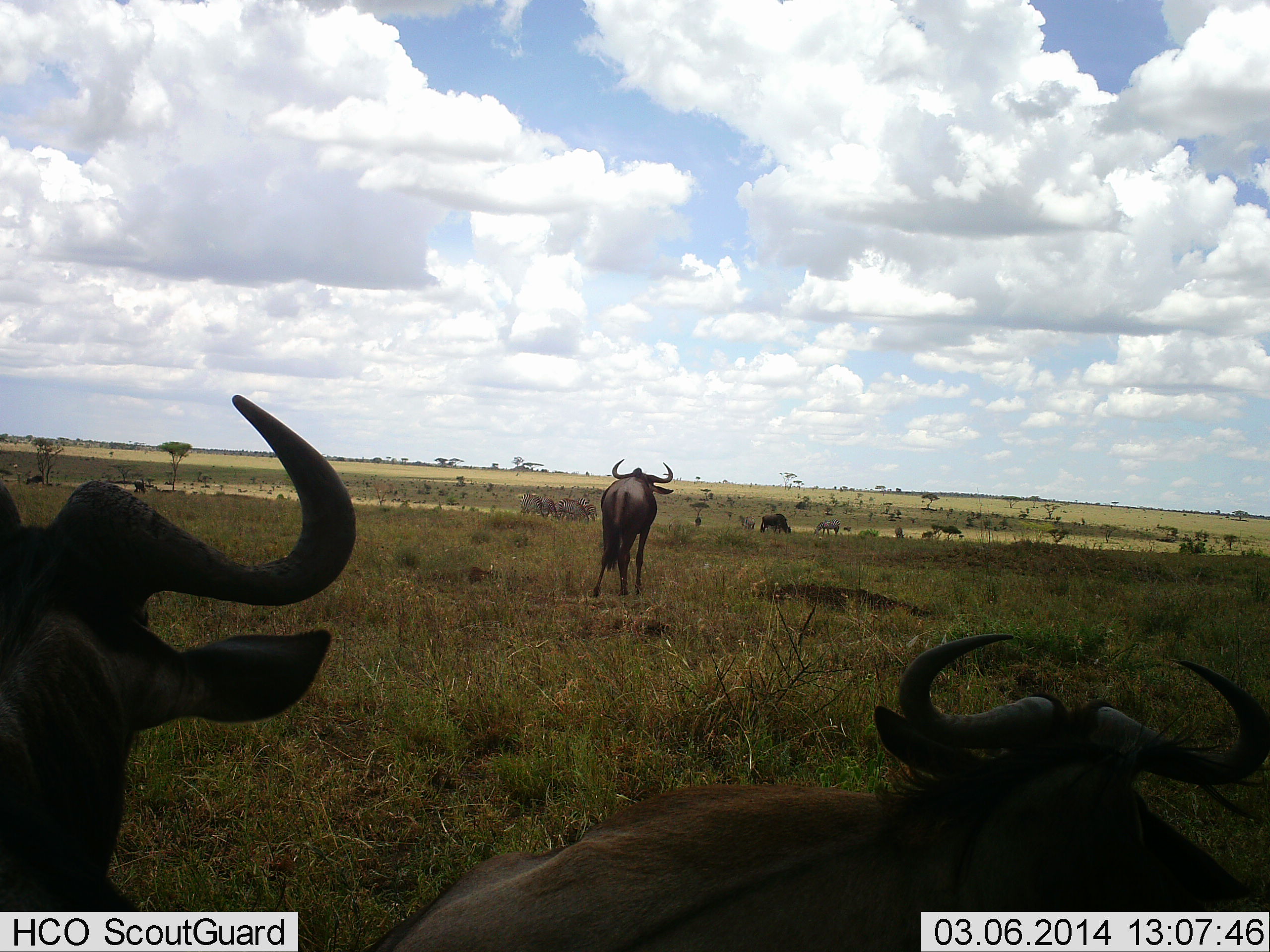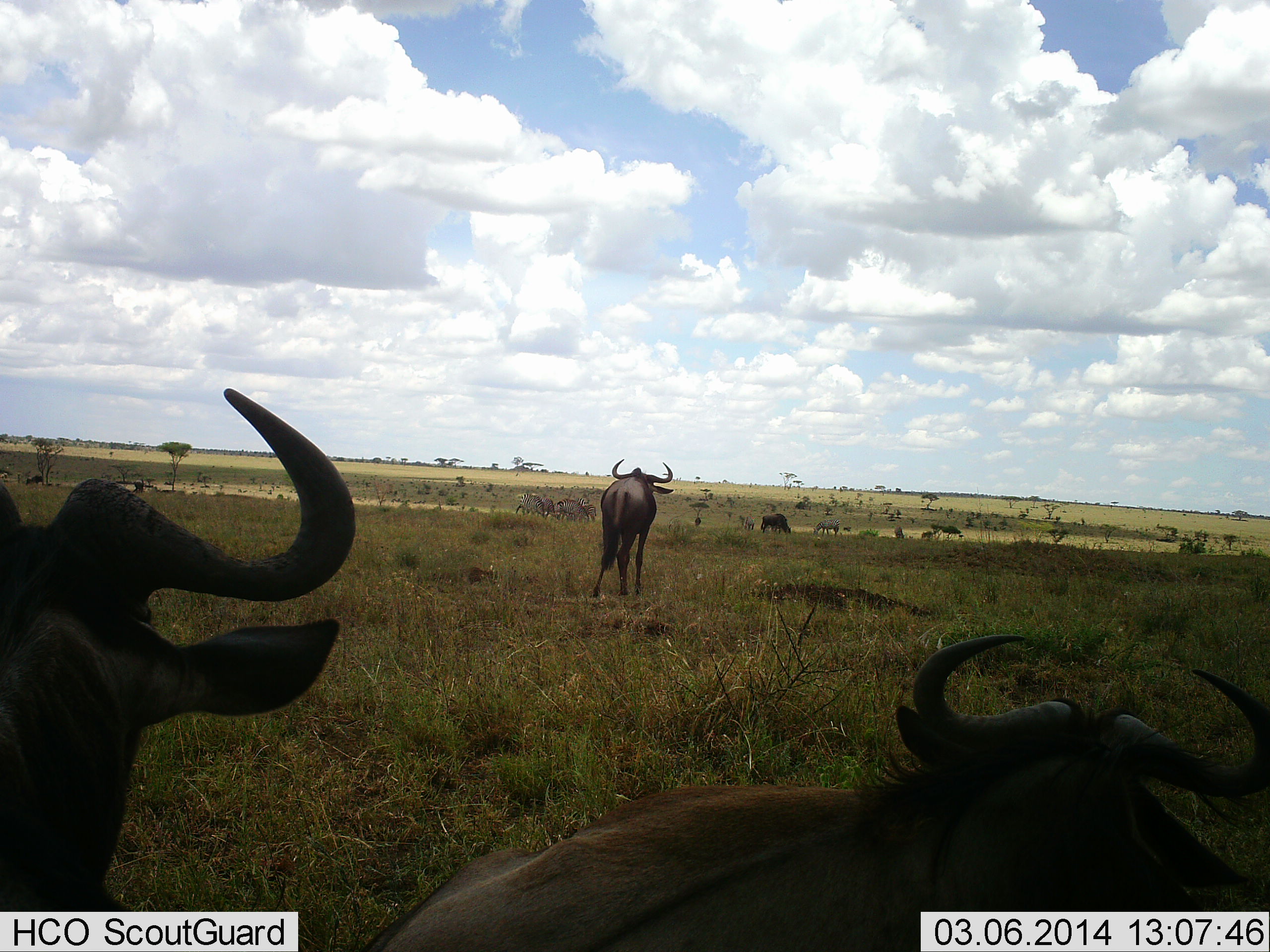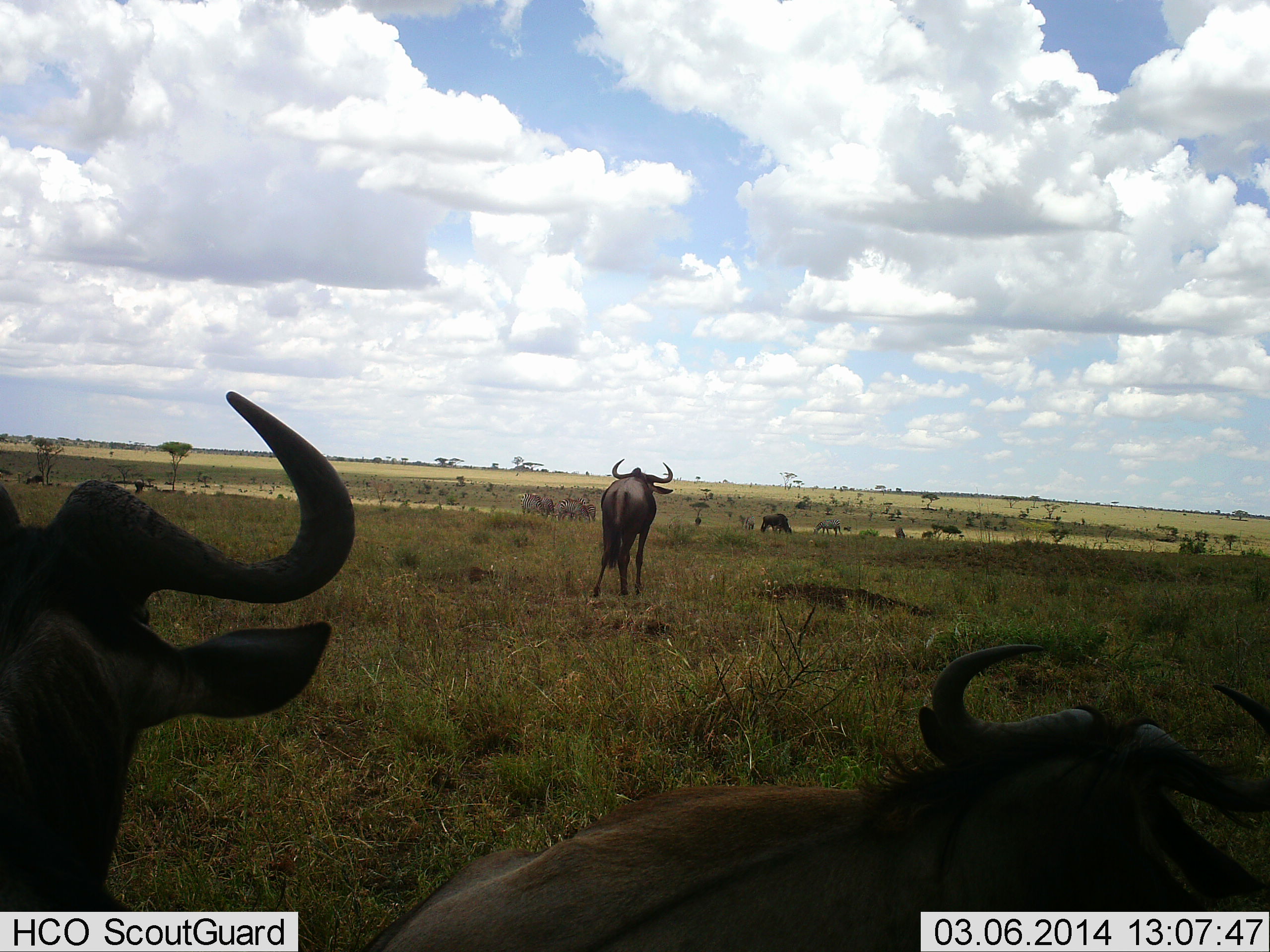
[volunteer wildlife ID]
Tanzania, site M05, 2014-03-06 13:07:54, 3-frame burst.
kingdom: Animalia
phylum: Chordata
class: Mammalia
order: Artiodactyla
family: Bovidae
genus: Connochaetes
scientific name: Connochaetes taurinus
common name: blue wildebeest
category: wildebeest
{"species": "wildebeest (blue wildebeest) (Connochaetes taurinus)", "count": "4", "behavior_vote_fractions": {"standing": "91%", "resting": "45%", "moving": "18%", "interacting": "0%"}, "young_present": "0%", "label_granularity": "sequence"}